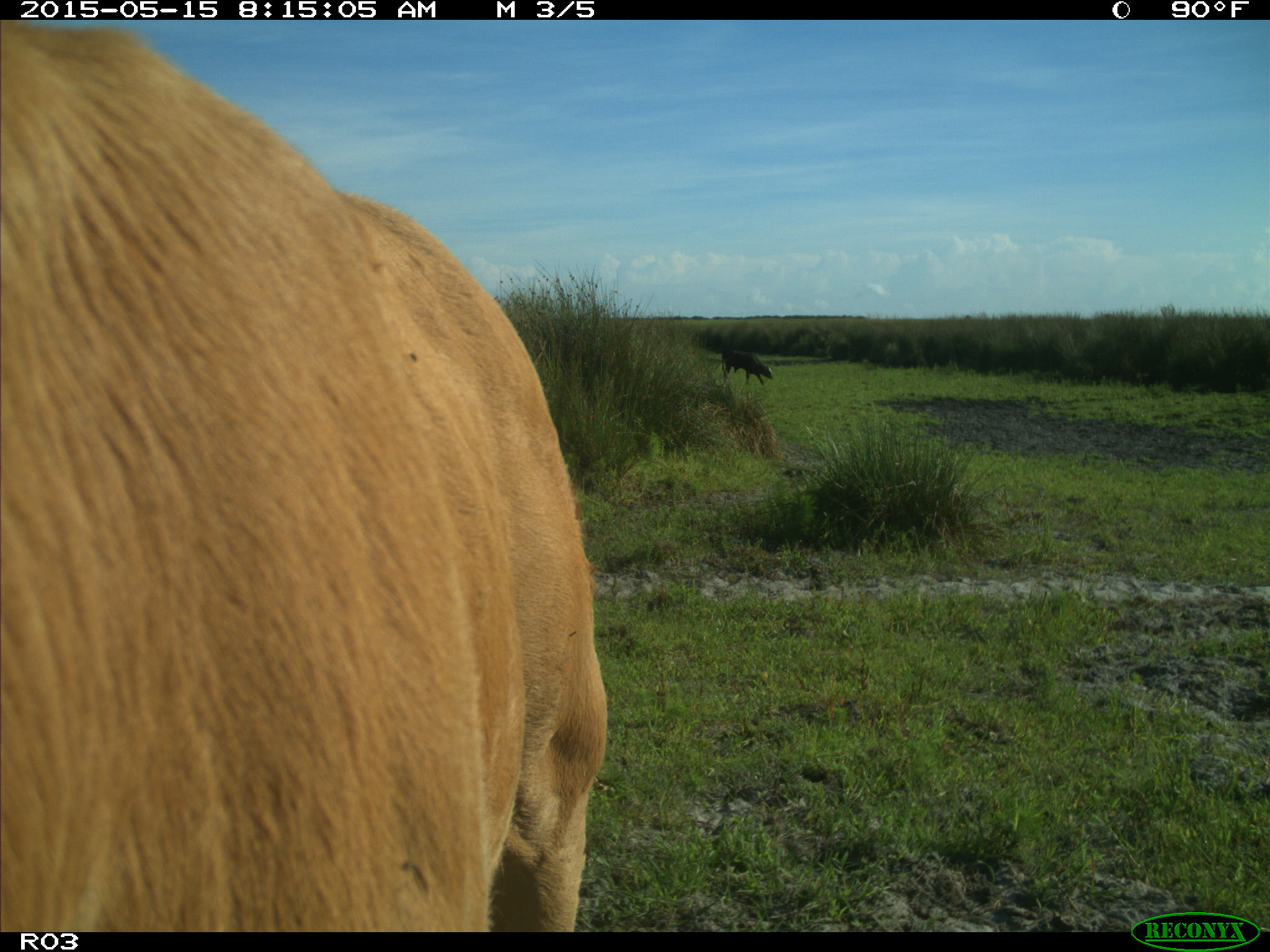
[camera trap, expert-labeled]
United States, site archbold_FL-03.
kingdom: Animalia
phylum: Chordata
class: Mammalia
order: Artiodactyla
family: Bovidae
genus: Bos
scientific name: Bos taurus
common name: domestic cow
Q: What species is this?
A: Bos taurus (domestic cow).